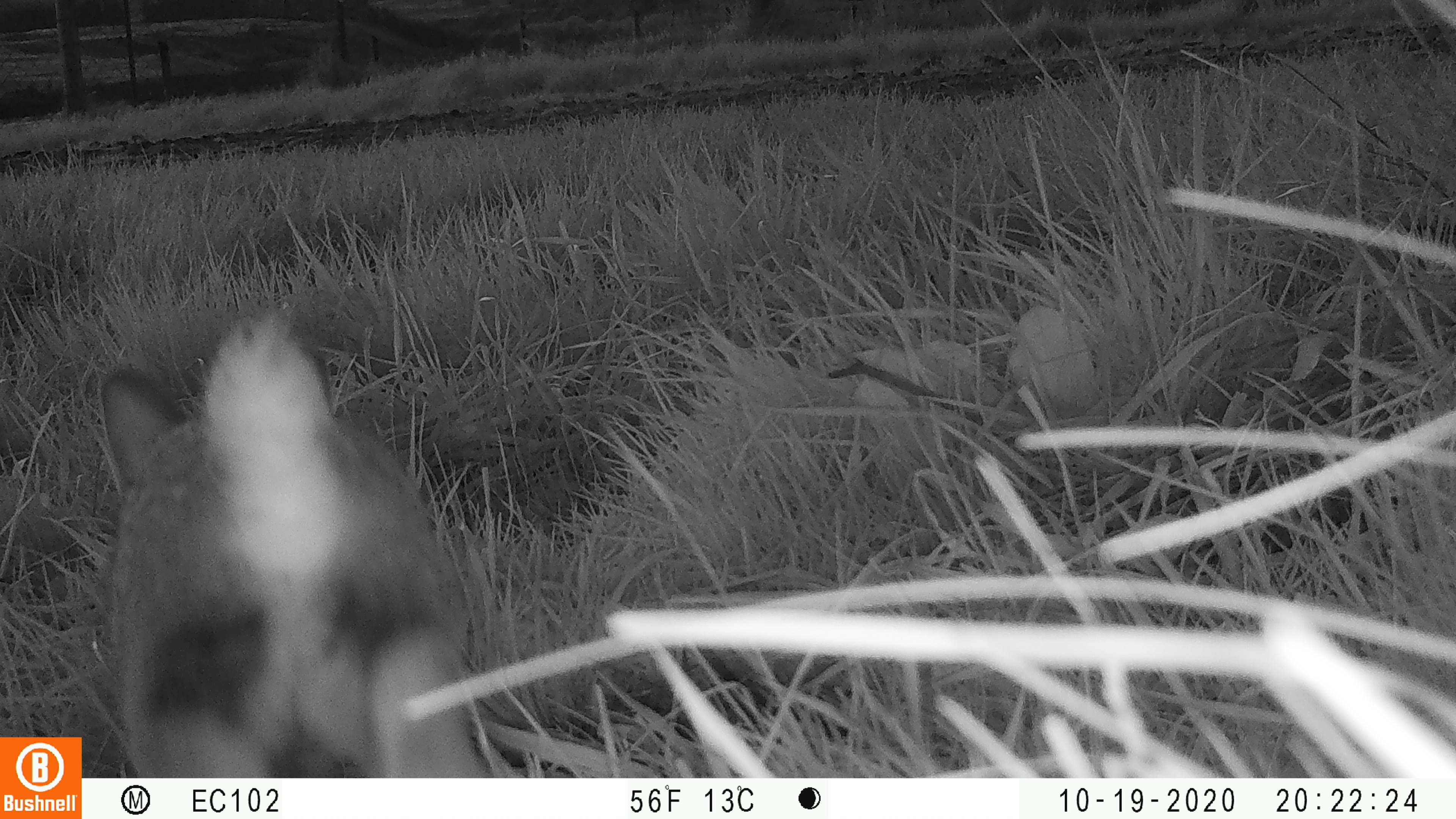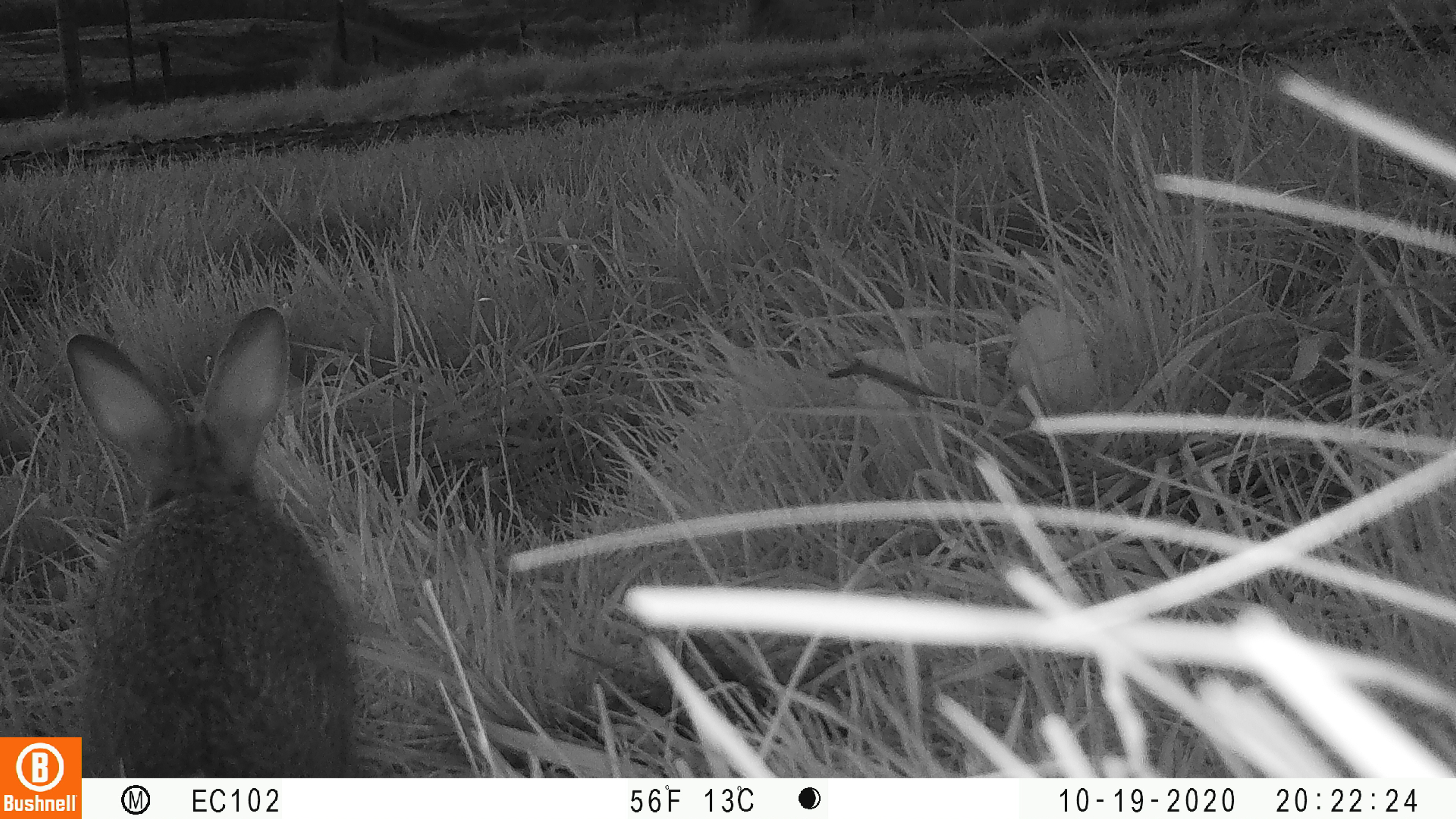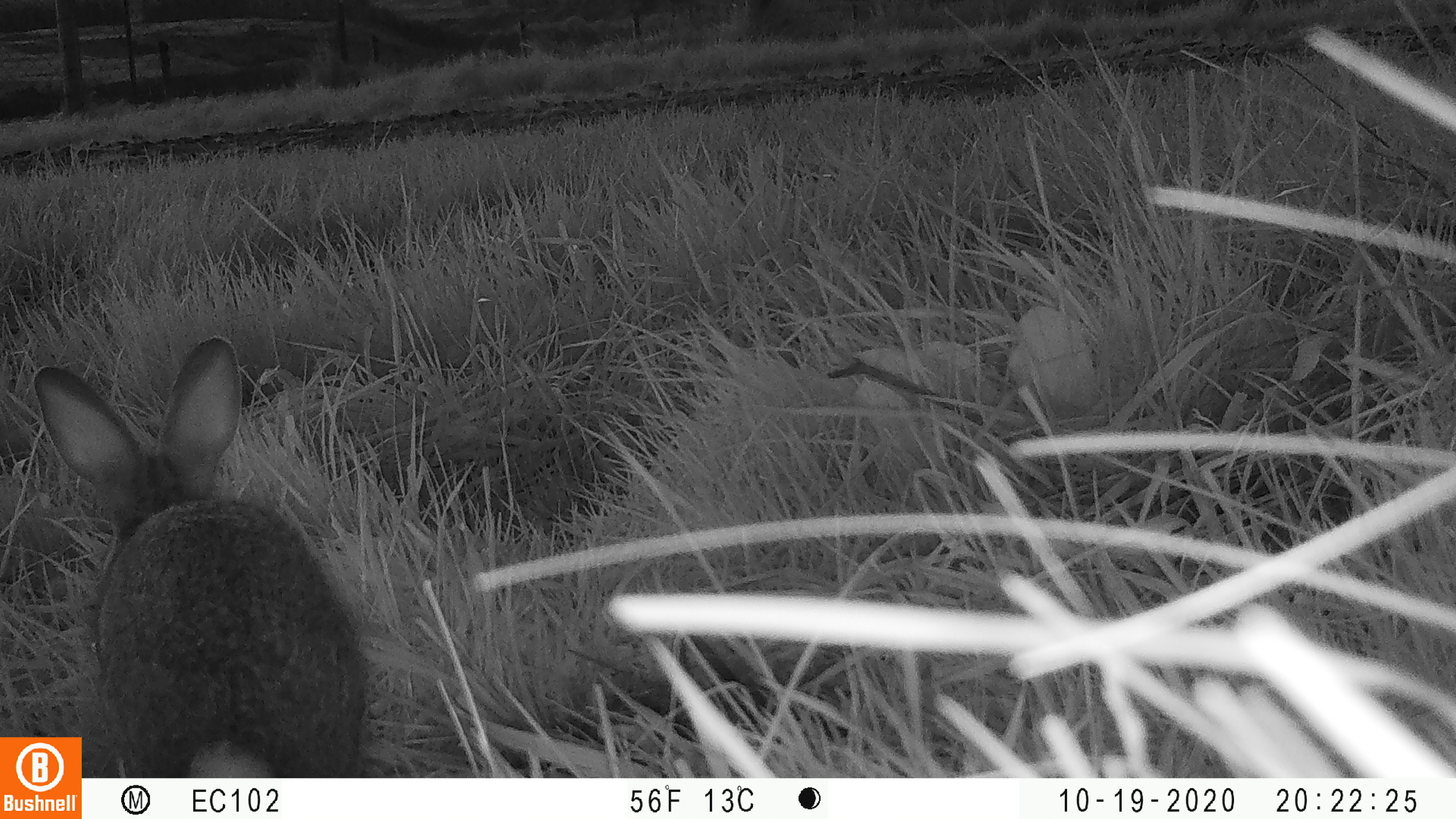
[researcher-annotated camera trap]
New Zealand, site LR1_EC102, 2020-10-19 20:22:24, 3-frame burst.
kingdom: Animalia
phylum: Chordata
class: Mammalia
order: Lagomorpha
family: Leporidae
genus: Oryctolagus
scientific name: Oryctolagus cuniculus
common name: european rabbit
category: rabbit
Rabbit (european rabbit) (Oryctolagus cuniculus).